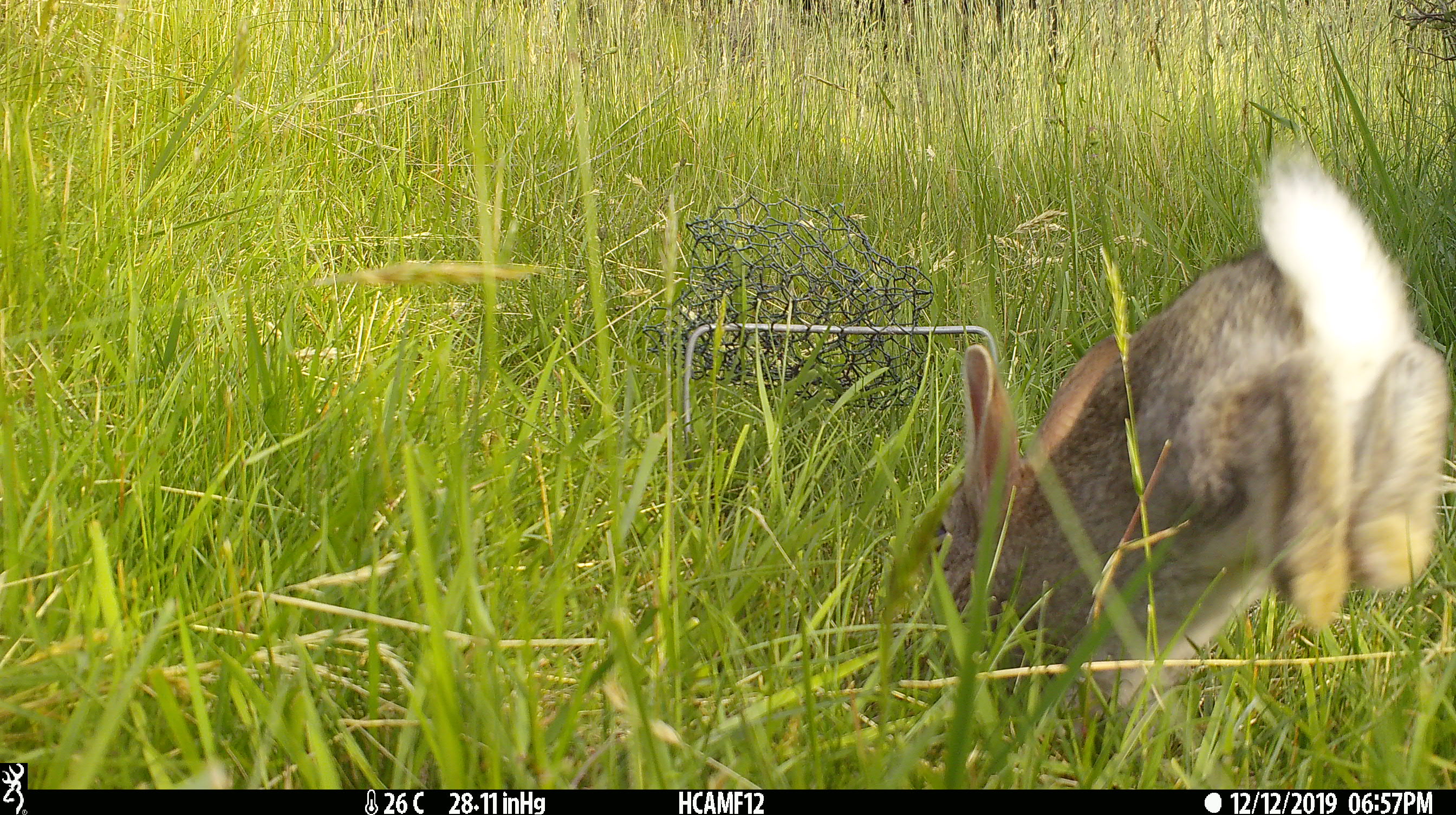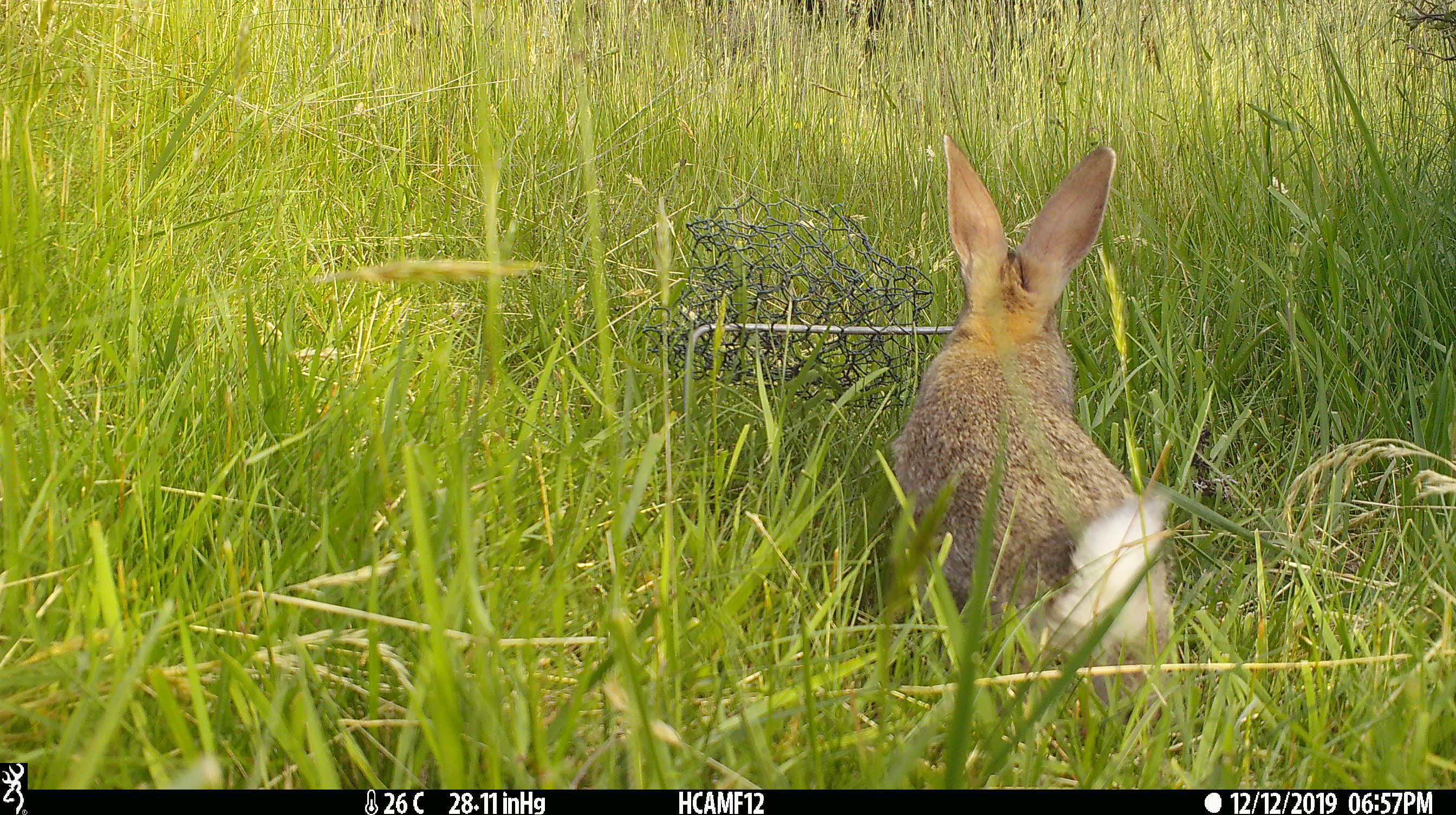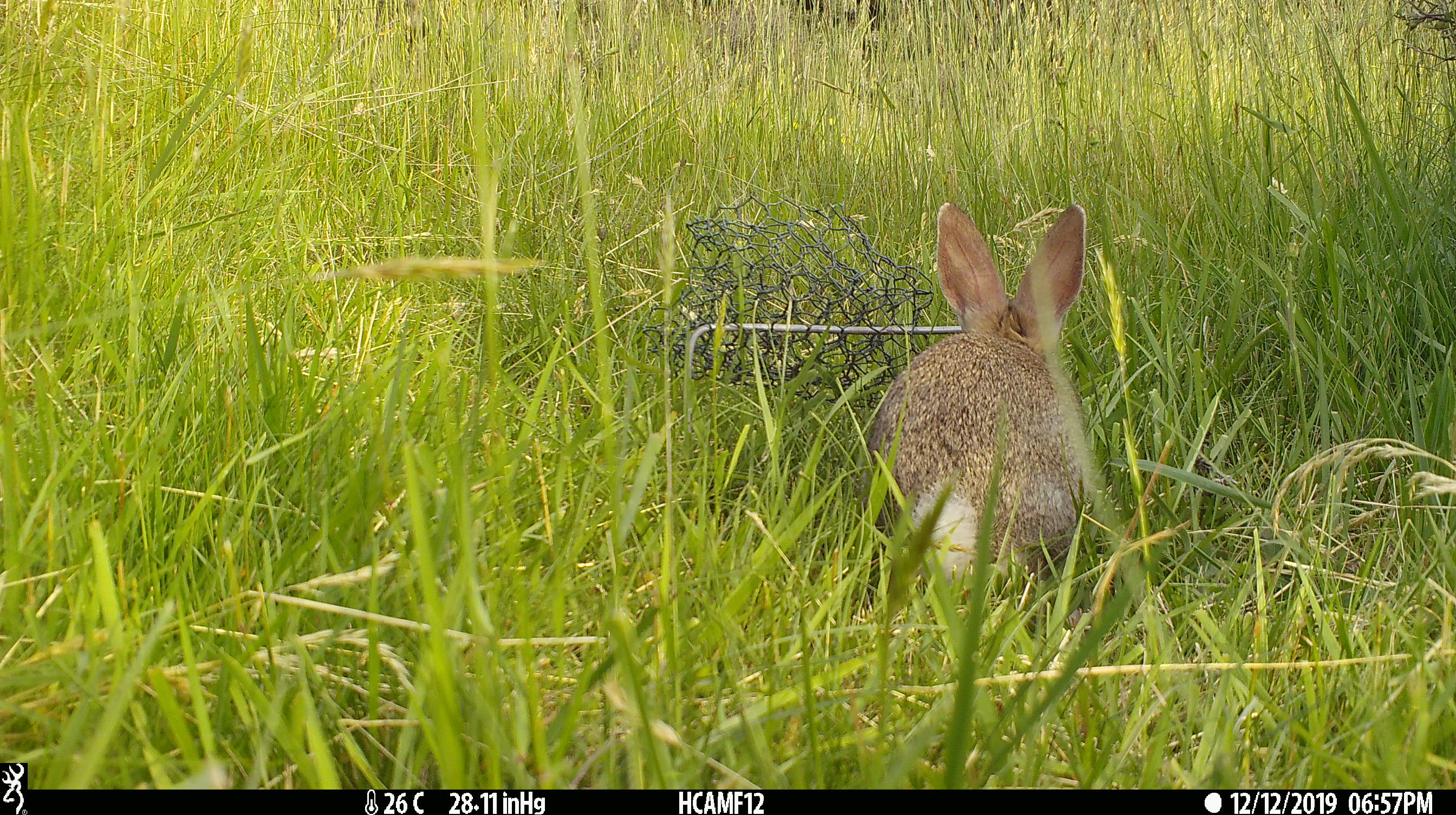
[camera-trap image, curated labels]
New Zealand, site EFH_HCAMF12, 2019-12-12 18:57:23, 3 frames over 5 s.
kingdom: Animalia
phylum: Chordata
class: Mammalia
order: Lagomorpha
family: Leporidae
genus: Oryctolagus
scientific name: Oryctolagus cuniculus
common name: european rabbit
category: rabbit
Rabbit (european rabbit) (Oryctolagus cuniculus).